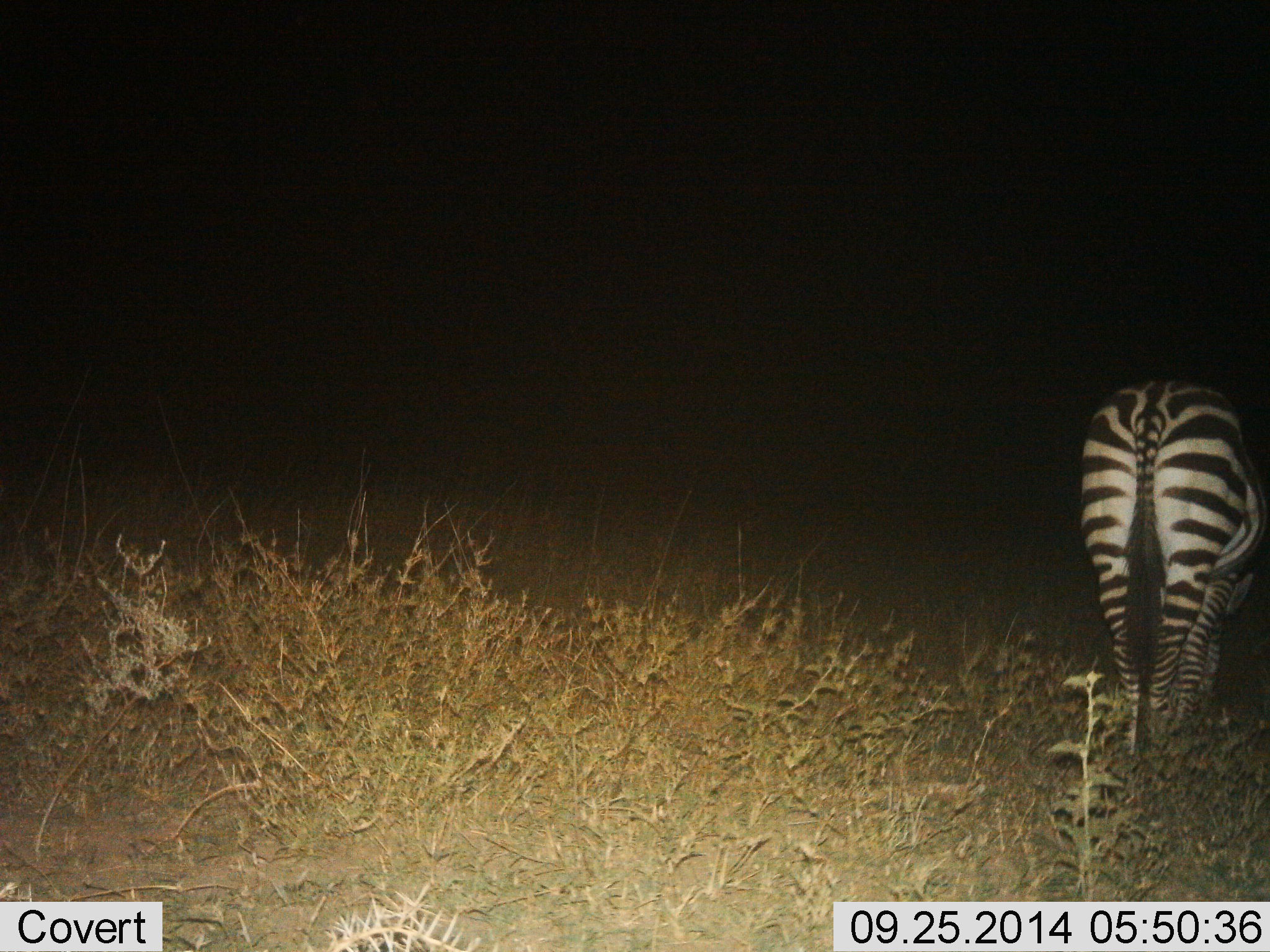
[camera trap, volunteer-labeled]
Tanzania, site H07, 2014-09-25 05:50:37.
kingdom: Animalia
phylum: Chordata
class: Mammalia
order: Perissodactyla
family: Equidae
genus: Equus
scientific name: Equus quagga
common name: plains zebra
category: zebra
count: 1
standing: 70%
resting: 0%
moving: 10%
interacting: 0%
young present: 0%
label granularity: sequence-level